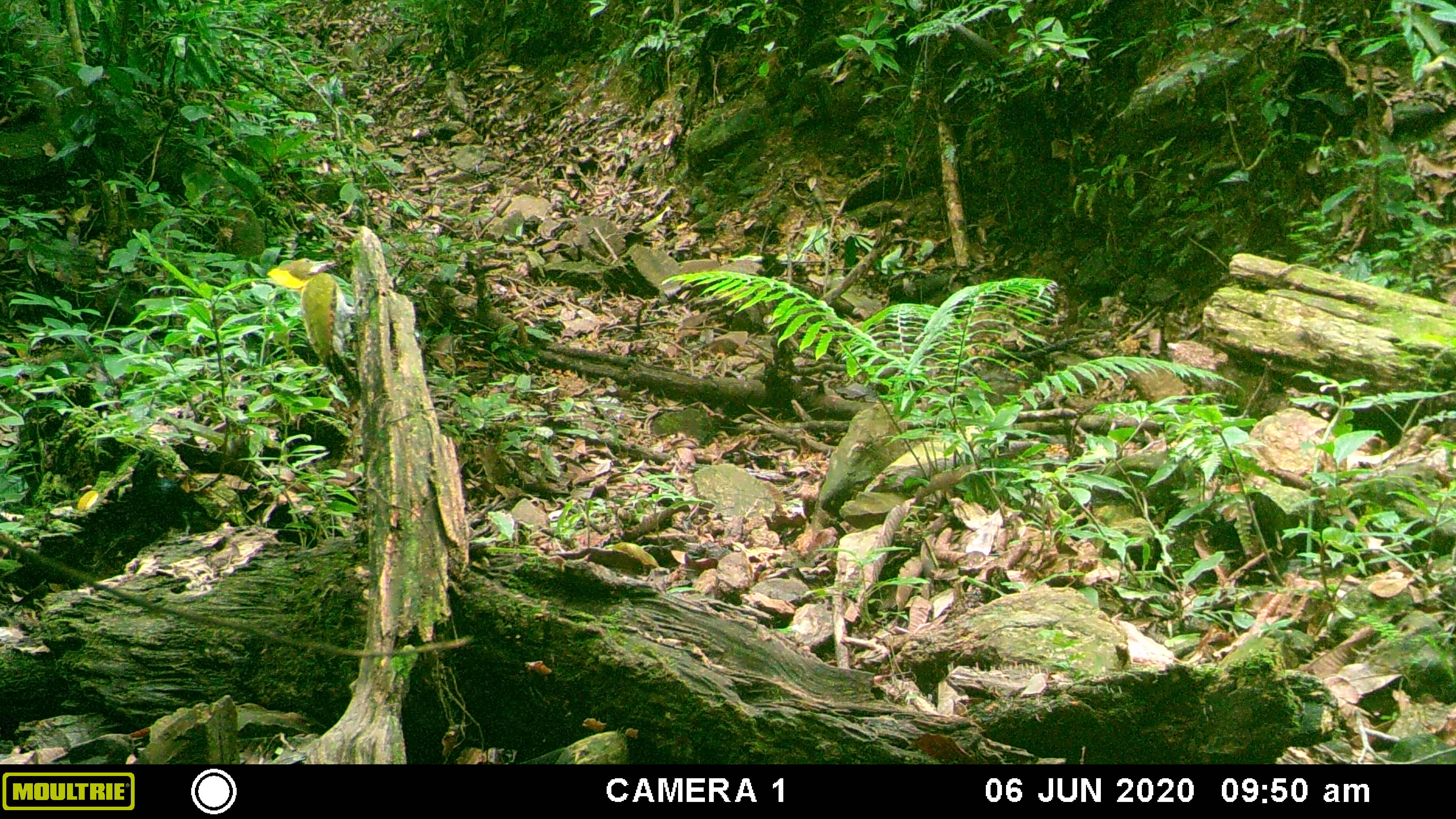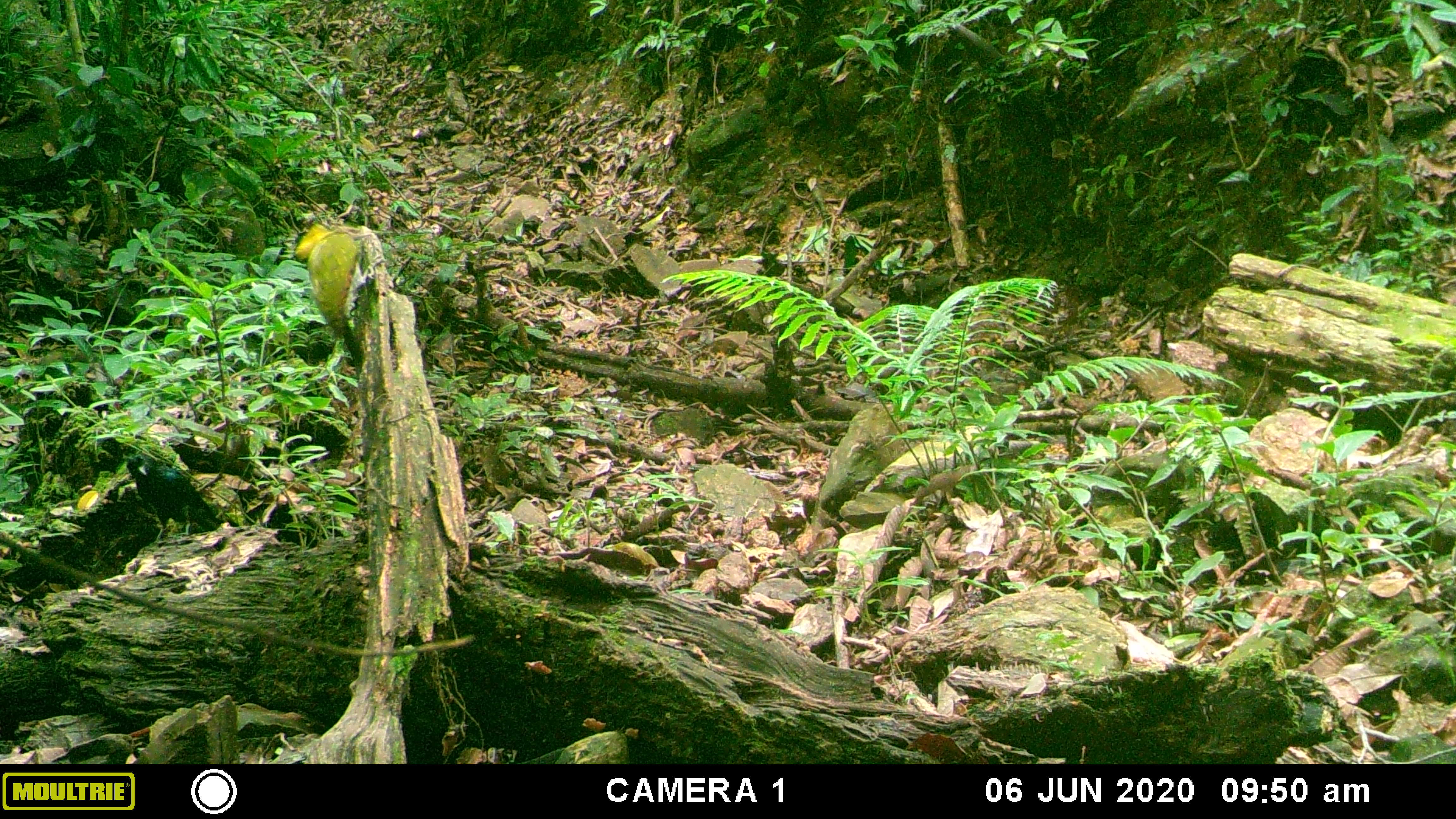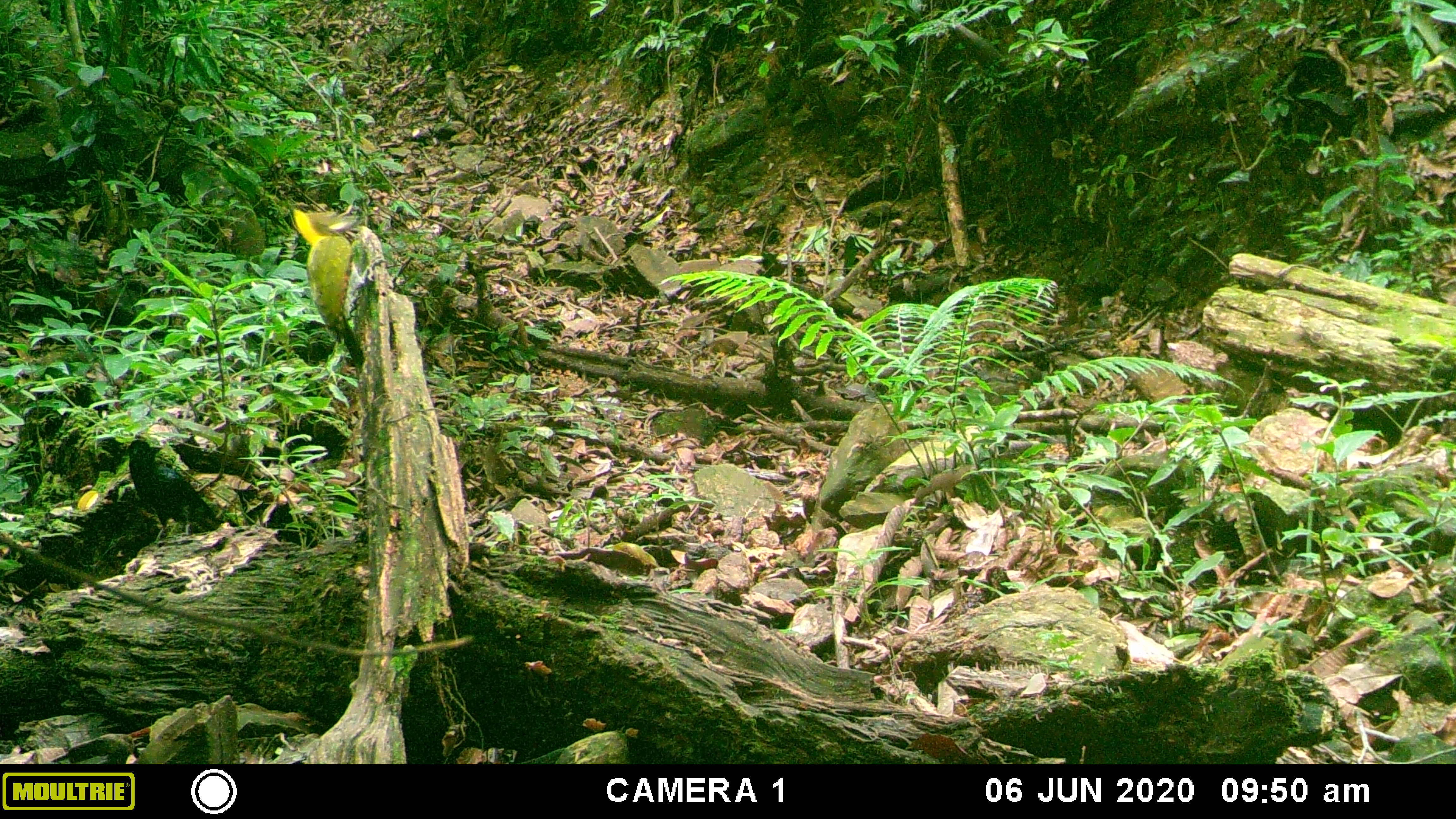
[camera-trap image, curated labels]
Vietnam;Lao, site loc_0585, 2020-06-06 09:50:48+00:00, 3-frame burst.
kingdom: Animalia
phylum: Chordata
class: Aves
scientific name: Aves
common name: bird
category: unidentified bird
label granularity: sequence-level